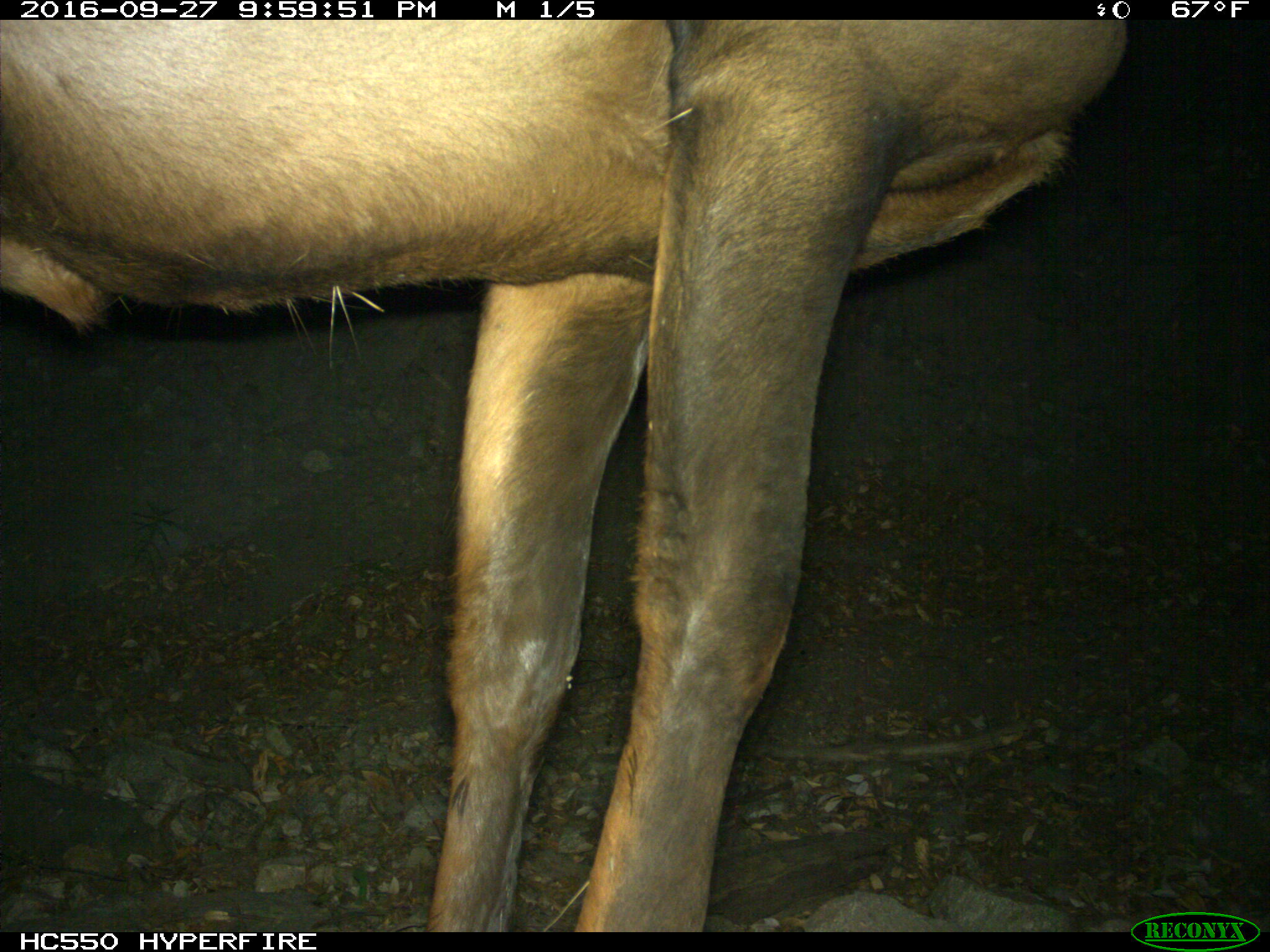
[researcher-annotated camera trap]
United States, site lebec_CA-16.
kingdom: Animalia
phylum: Chordata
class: Mammalia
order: Artiodactyla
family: Cervidae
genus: Cervus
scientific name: Cervus canadensis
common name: elk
Cervus canadensis (elk).